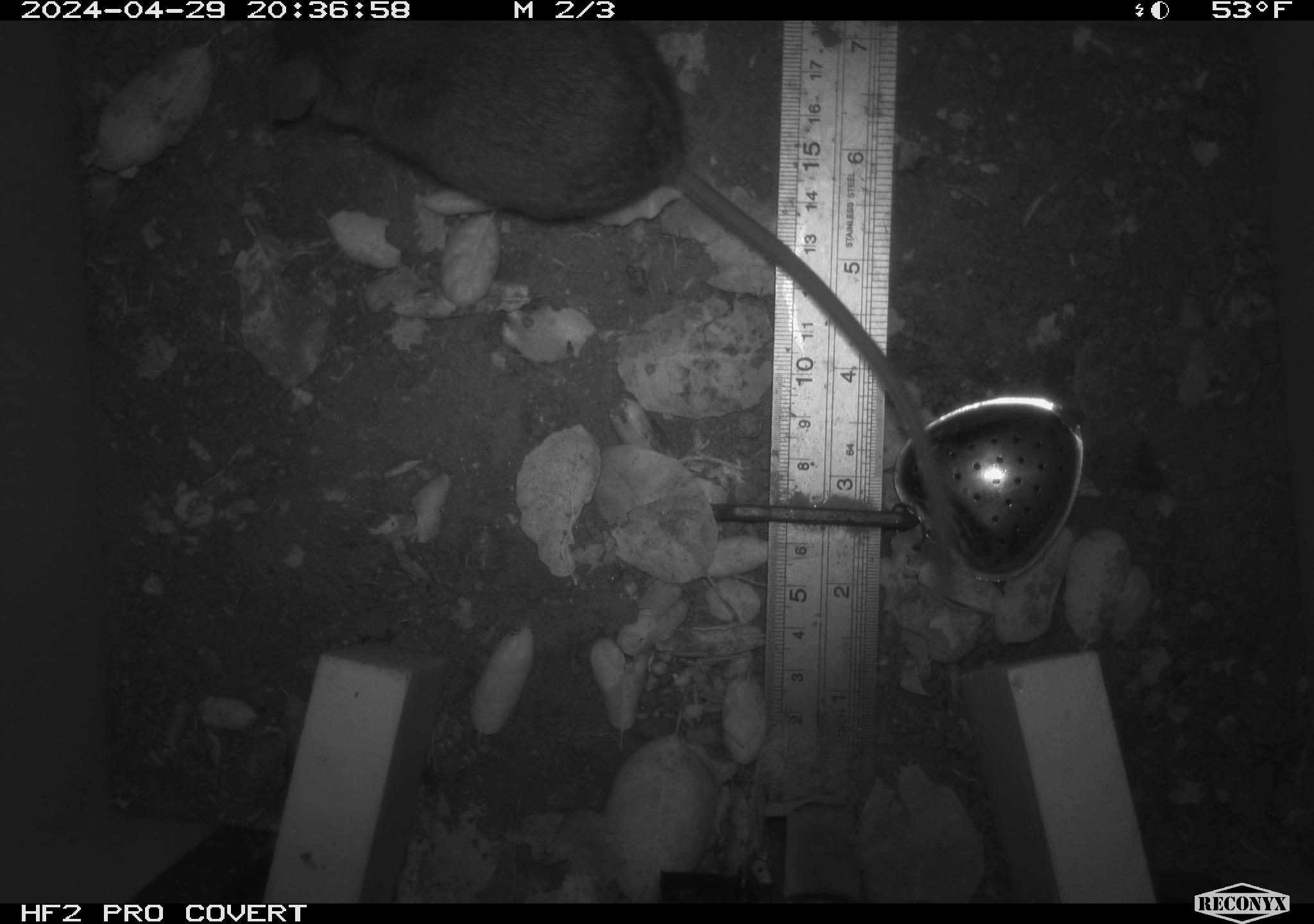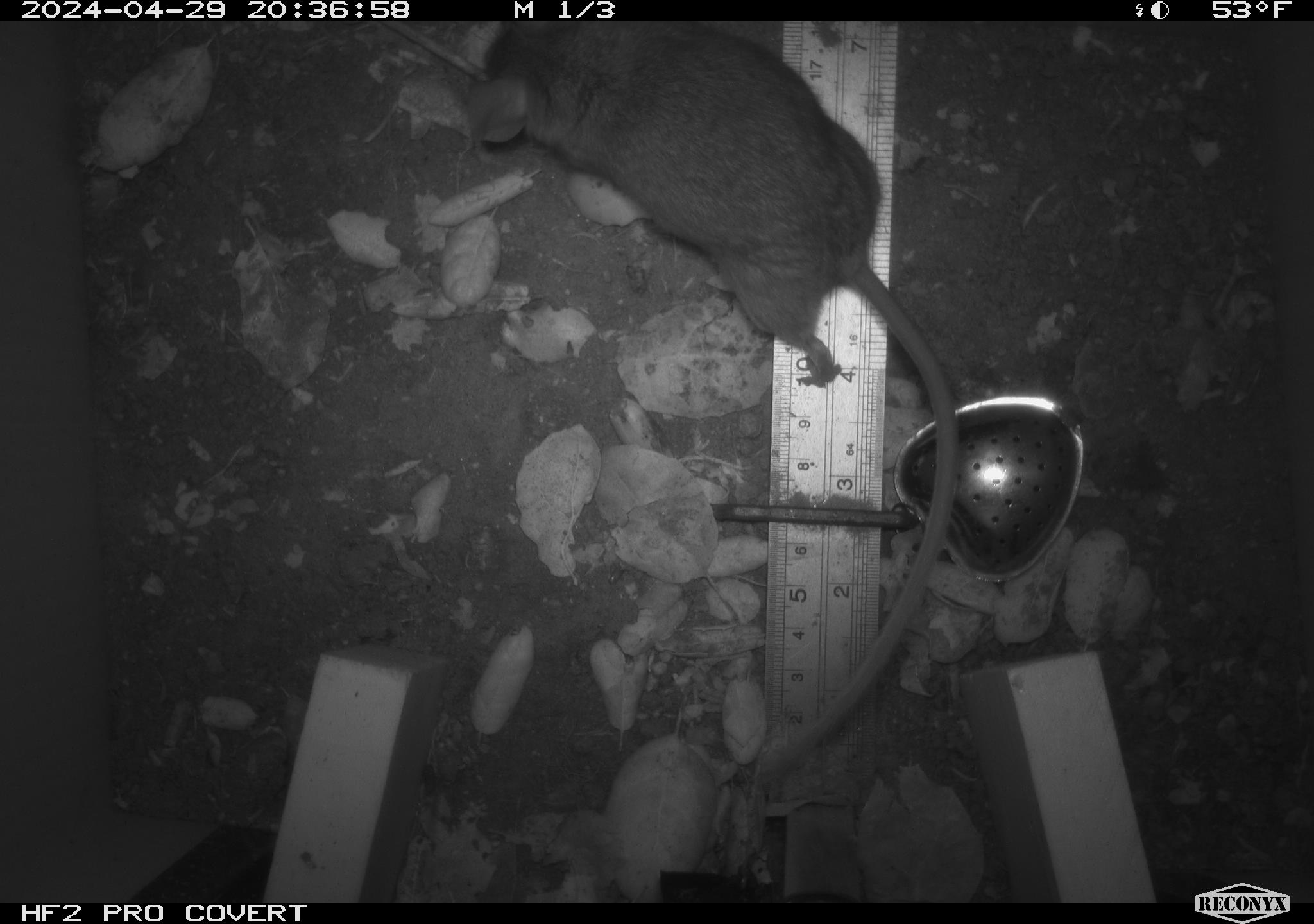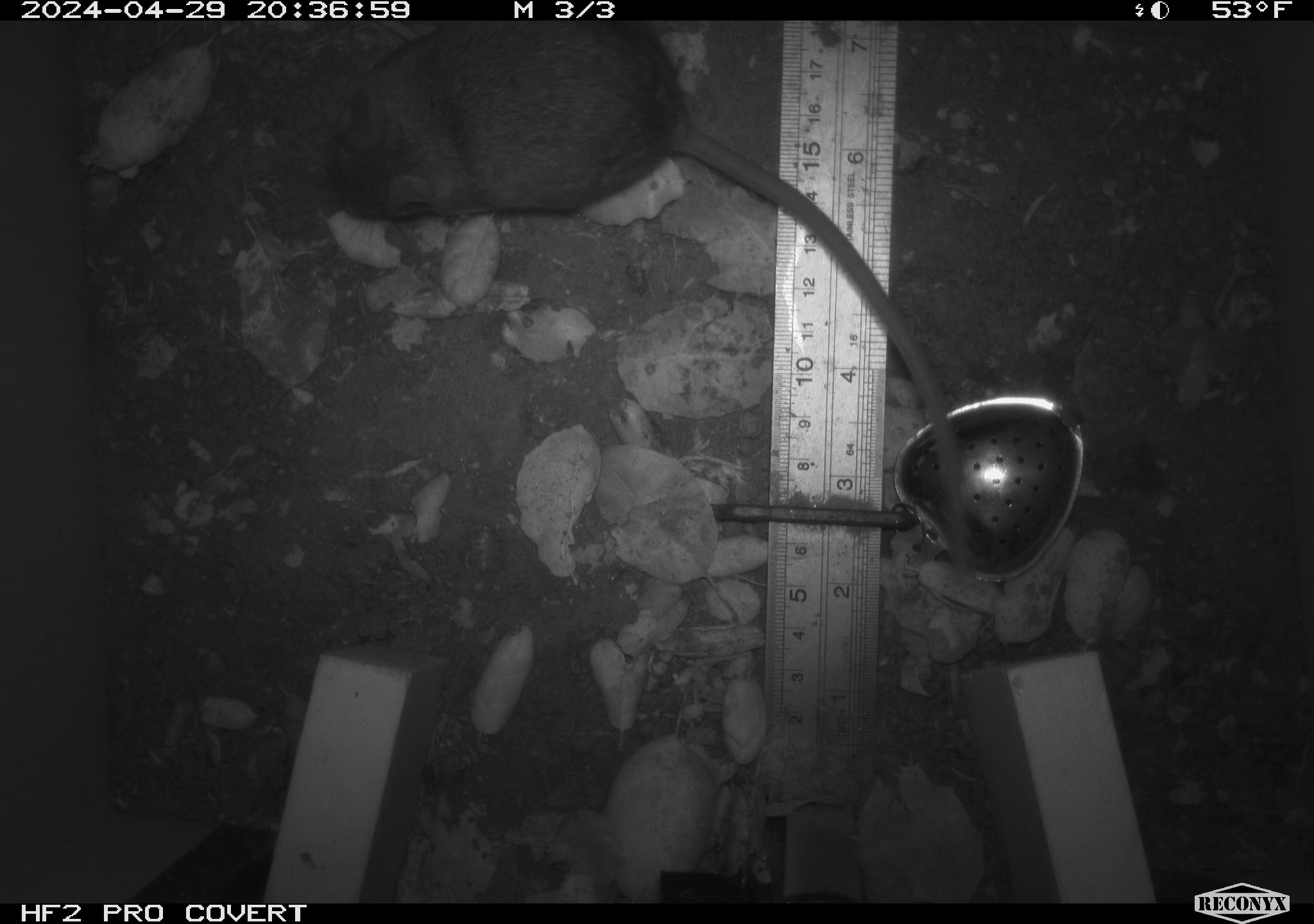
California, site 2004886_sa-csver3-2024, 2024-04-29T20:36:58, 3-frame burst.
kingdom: Animalia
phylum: Chordata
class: Mammalia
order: Rodentia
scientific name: Rodentia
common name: rodent